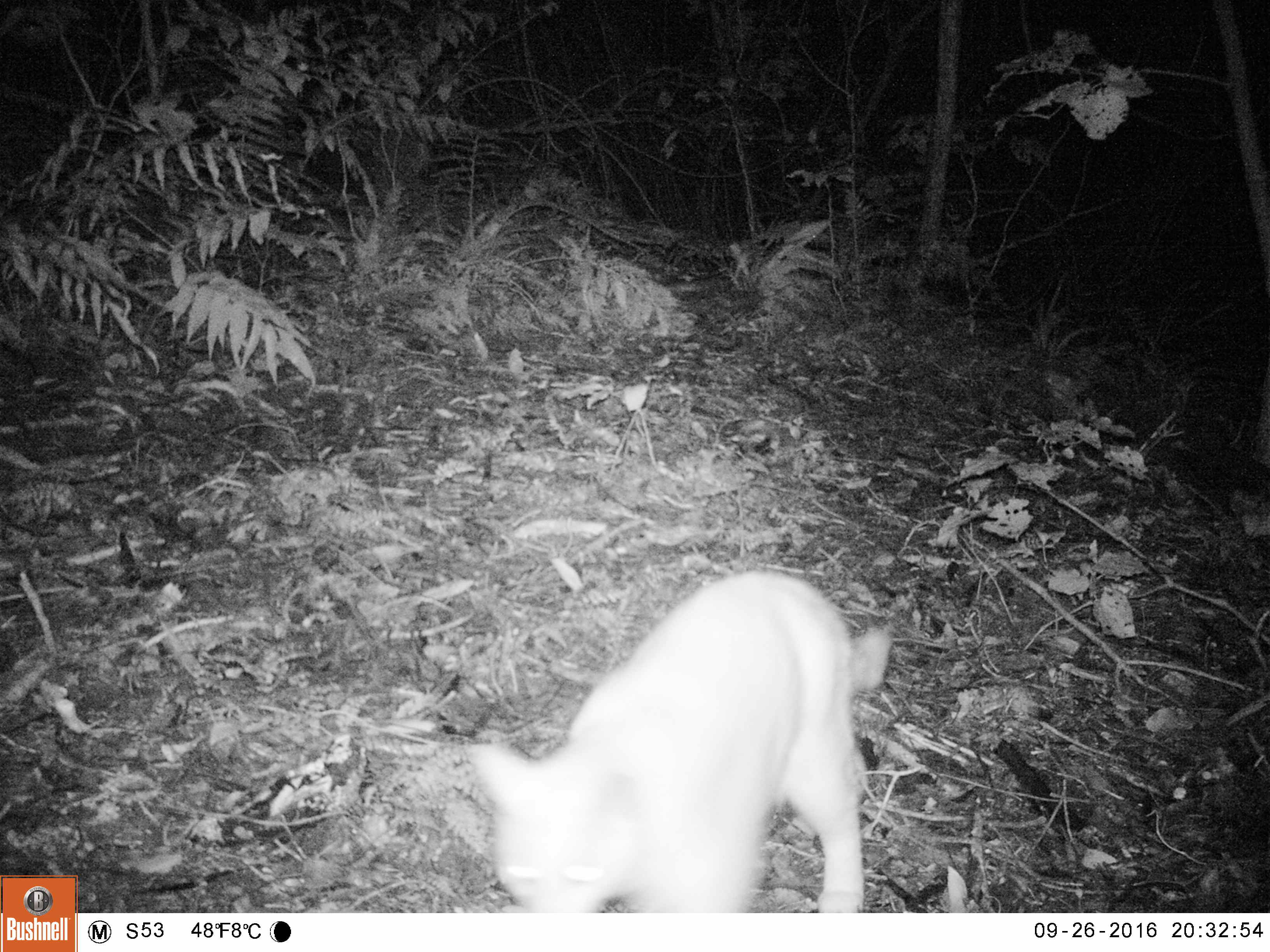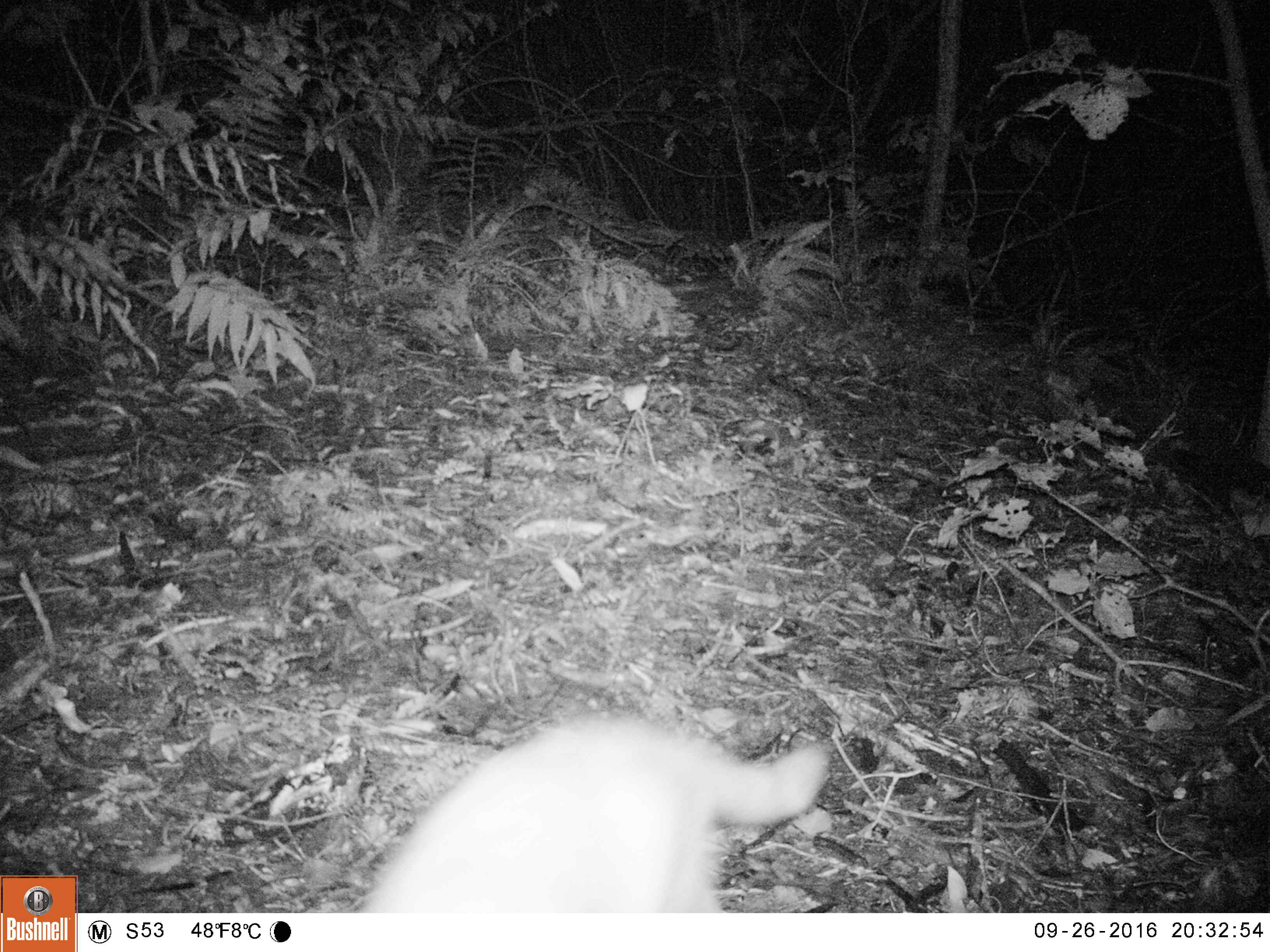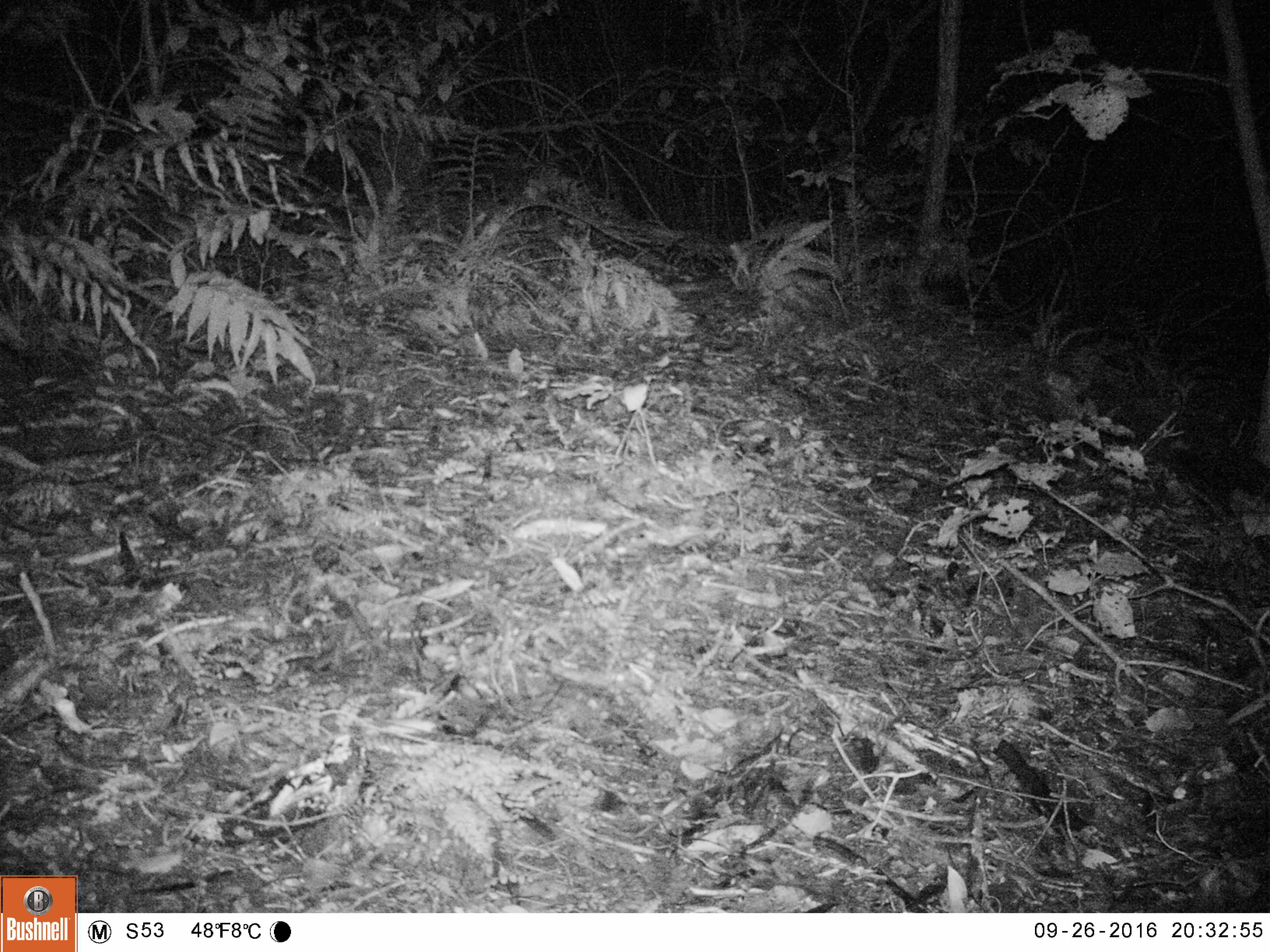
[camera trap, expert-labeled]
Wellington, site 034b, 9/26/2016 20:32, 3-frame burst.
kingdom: Animalia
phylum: Chordata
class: Mammalia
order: Carnivora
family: Felidae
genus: Felis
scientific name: Felis catus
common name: cat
Cat (Felis catus).